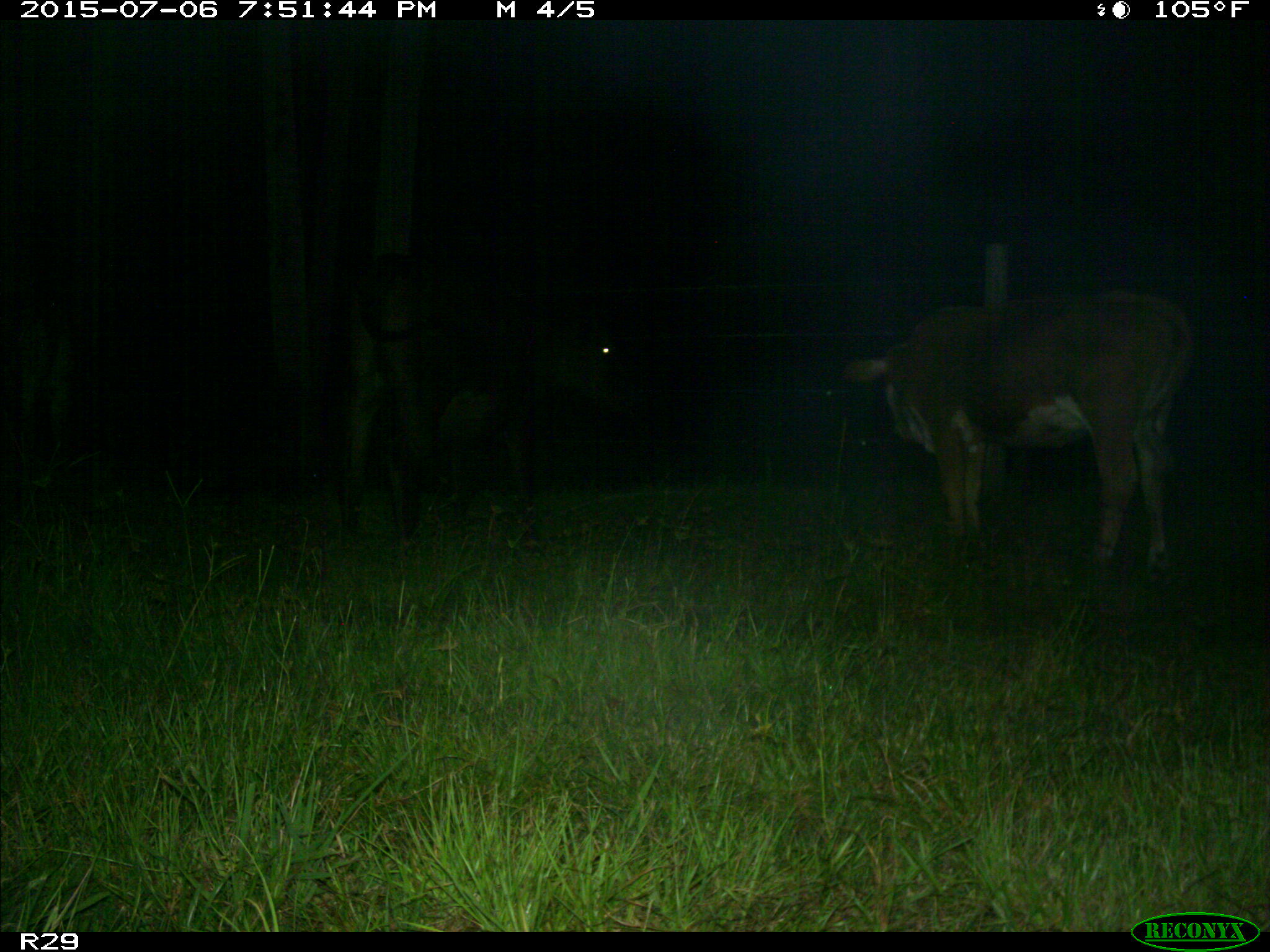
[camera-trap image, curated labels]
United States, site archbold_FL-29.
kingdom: Animalia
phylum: Chordata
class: Mammalia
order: Artiodactyla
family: Bovidae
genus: Bos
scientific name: Bos taurus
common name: domestic cow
Bos taurus (domestic cow).